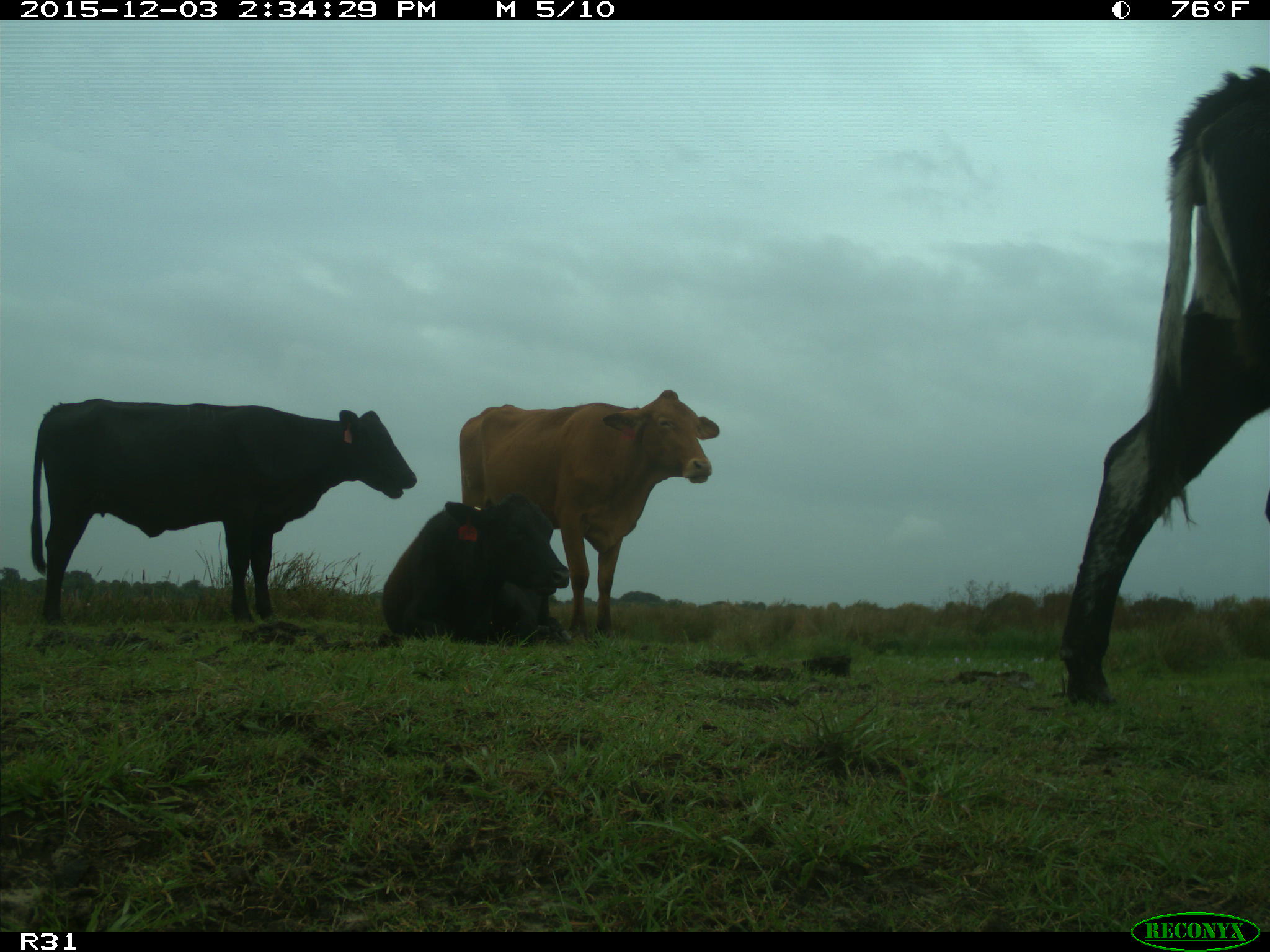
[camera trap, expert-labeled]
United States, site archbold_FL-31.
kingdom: Animalia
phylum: Chordata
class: Mammalia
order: Artiodactyla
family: Bovidae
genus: Bos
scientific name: Bos taurus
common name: domestic cow